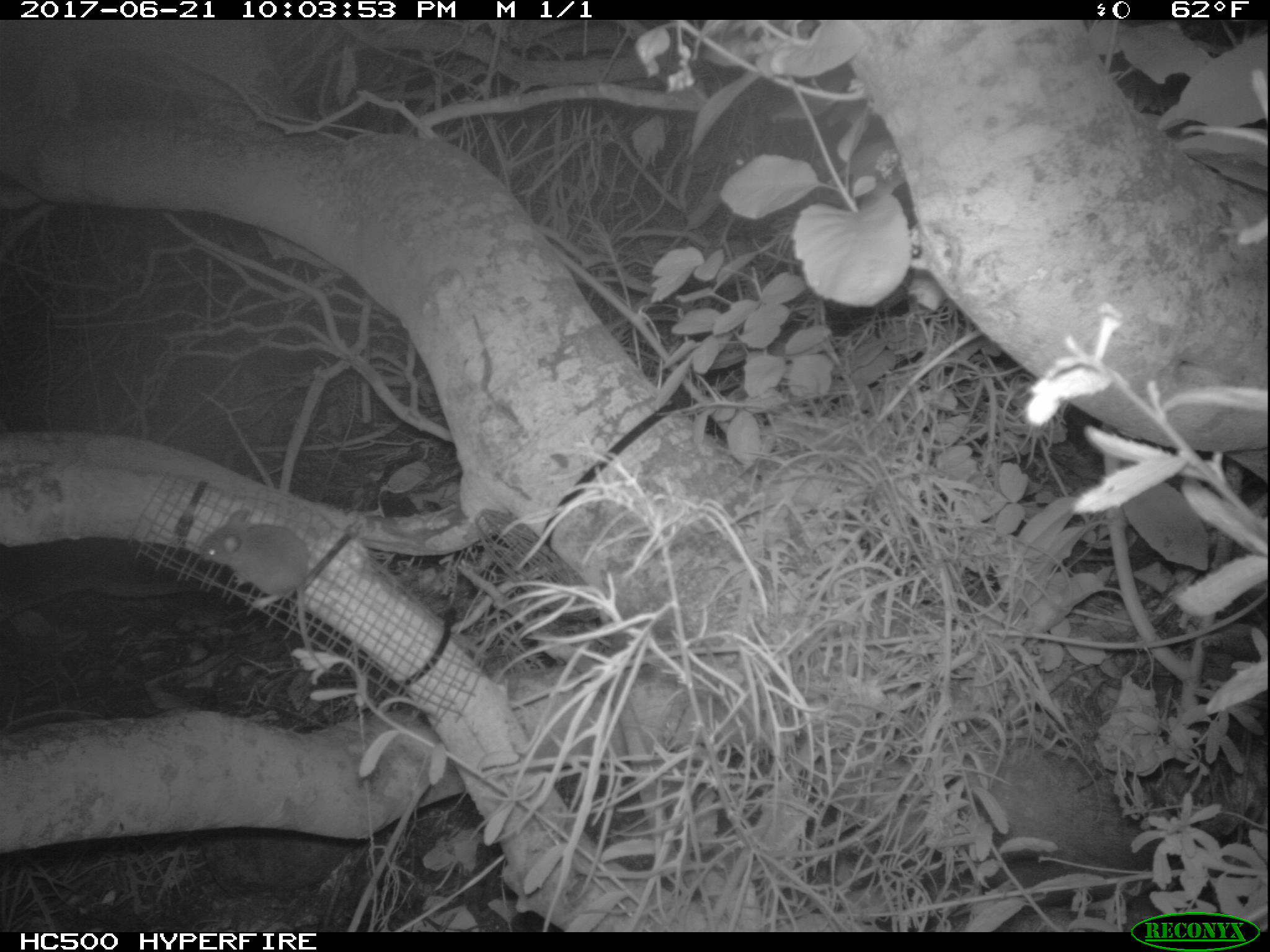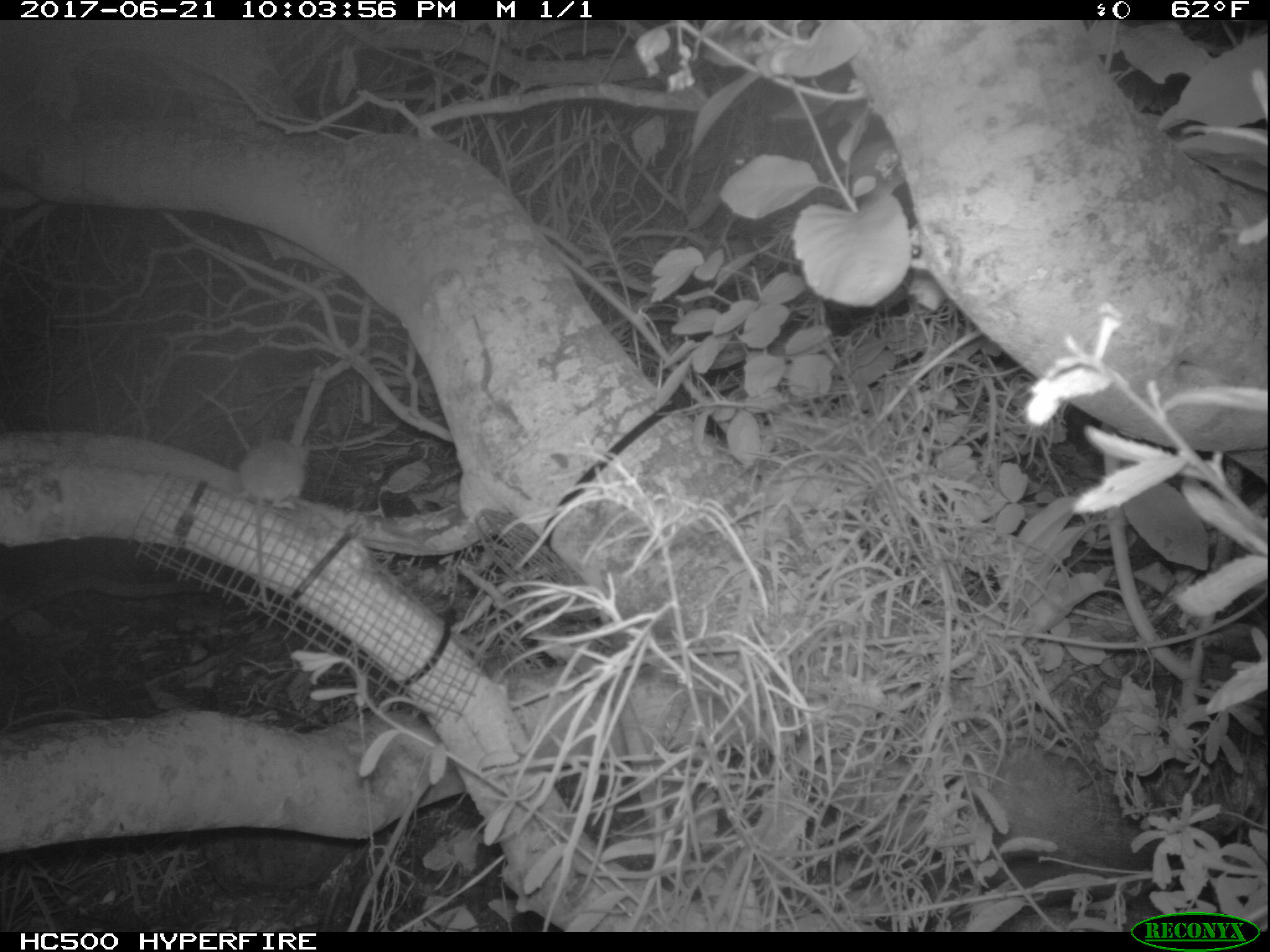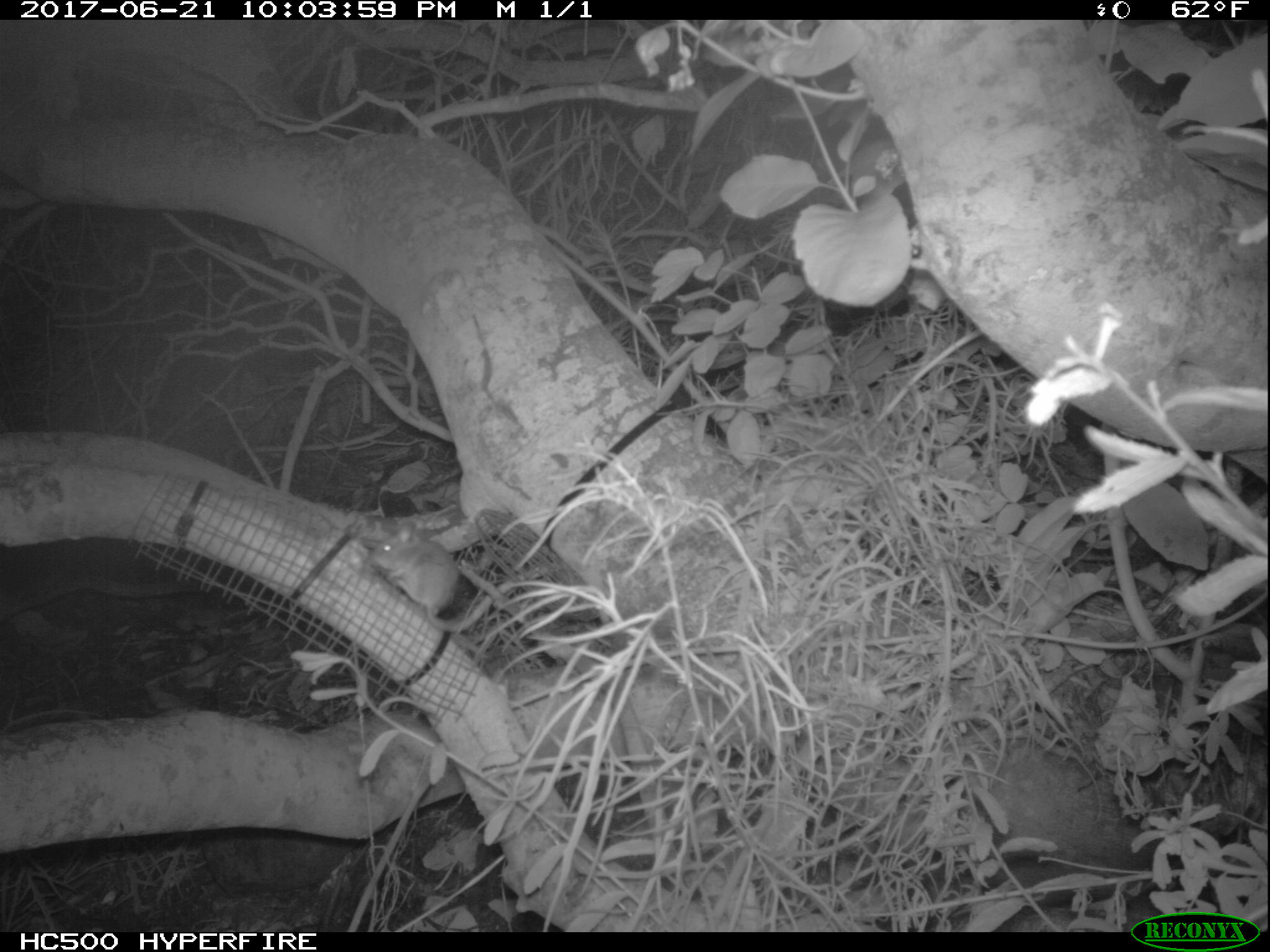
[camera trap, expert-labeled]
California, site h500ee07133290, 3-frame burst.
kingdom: Animalia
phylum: Chordata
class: Mammalia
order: Rodentia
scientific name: Rodentia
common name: rodent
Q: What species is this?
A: Rodent (Rodentia).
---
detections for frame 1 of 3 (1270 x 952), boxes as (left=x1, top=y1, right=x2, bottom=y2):
rodent: (left=197, top=507, right=316, bottom=668)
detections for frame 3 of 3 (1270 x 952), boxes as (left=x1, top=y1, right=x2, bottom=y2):
rodent: (left=368, top=521, right=554, bottom=633)